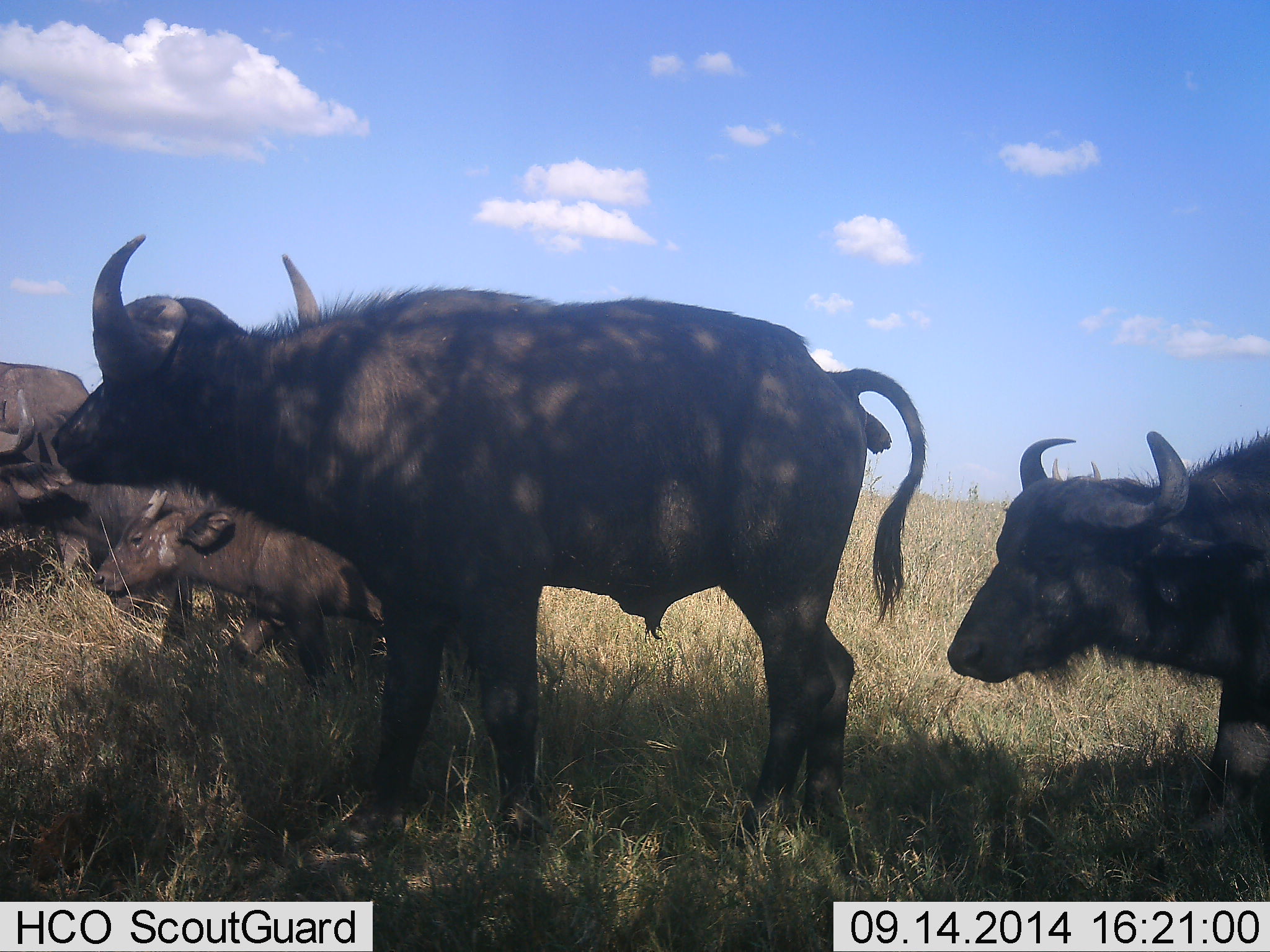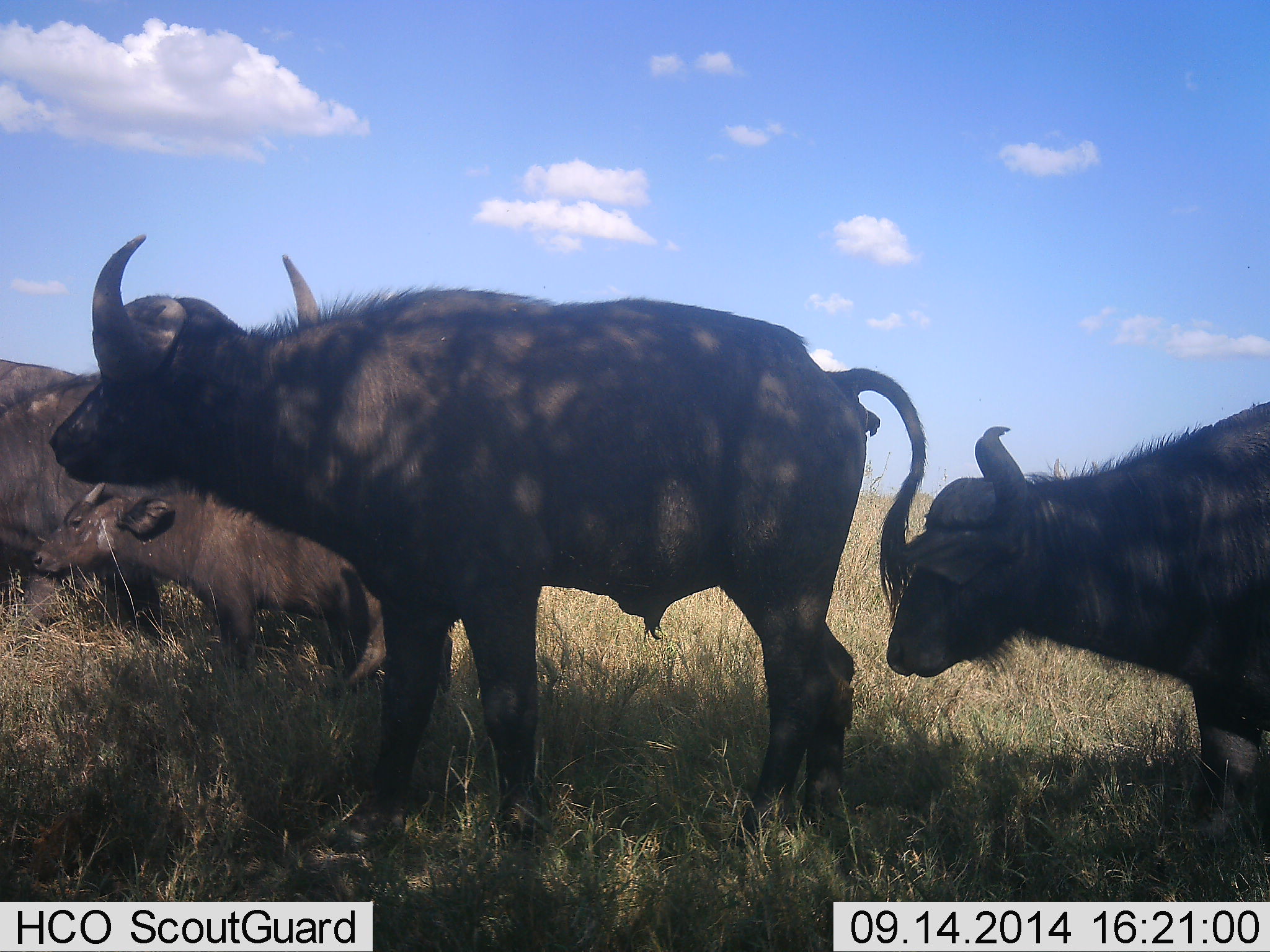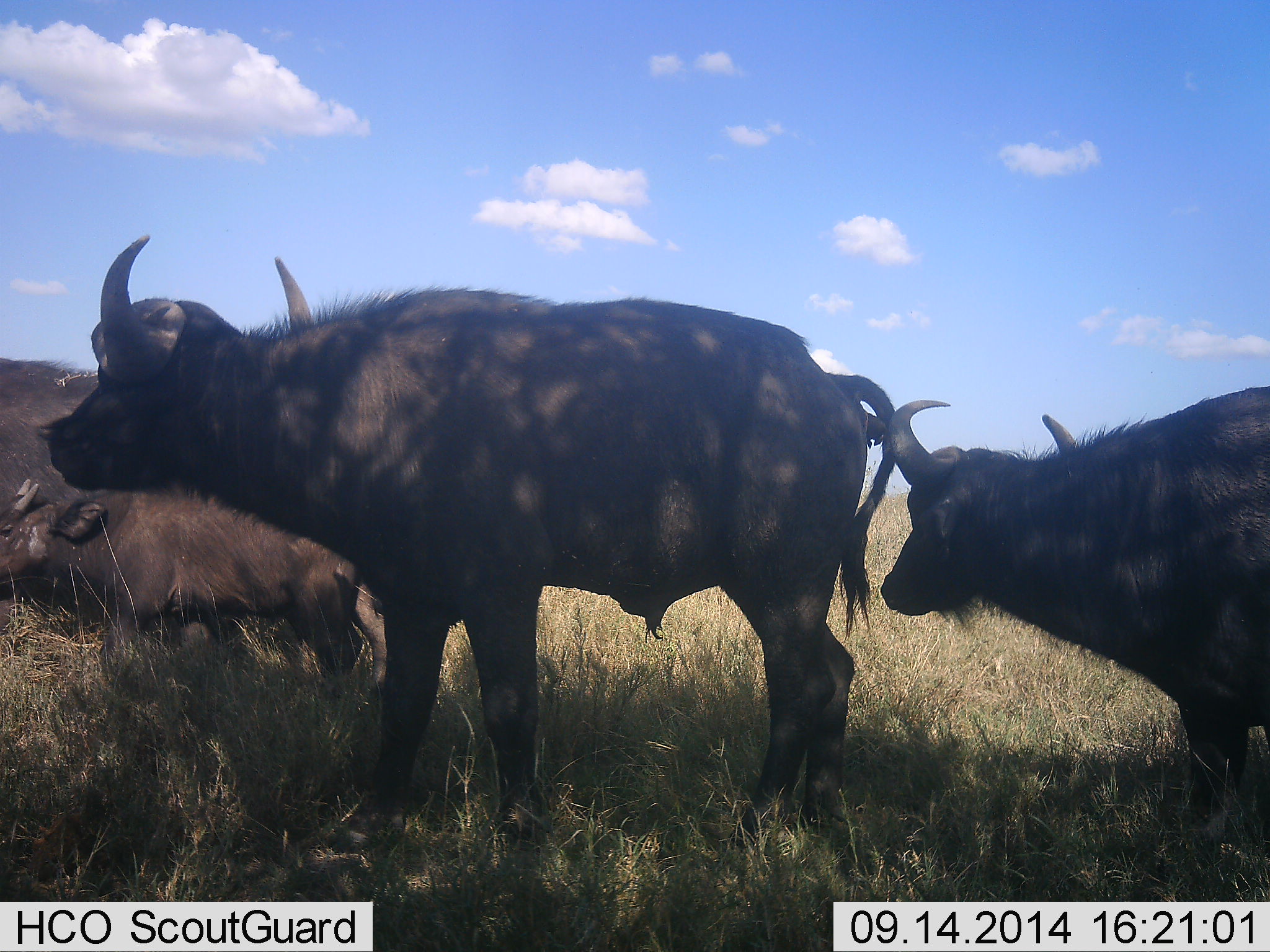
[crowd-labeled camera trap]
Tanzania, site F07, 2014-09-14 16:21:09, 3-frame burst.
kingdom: Animalia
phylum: Chordata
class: Mammalia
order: Artiodactyla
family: Bovidae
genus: Syncerus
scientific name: Syncerus caffer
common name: cape buffalo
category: buffalo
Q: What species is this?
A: Buffalo (cape buffalo) (Syncerus caffer).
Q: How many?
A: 4.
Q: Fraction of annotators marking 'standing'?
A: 60%.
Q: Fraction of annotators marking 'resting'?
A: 20%.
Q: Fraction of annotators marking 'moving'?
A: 60%.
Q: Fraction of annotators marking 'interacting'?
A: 0%.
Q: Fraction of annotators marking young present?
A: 80%.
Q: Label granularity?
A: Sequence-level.